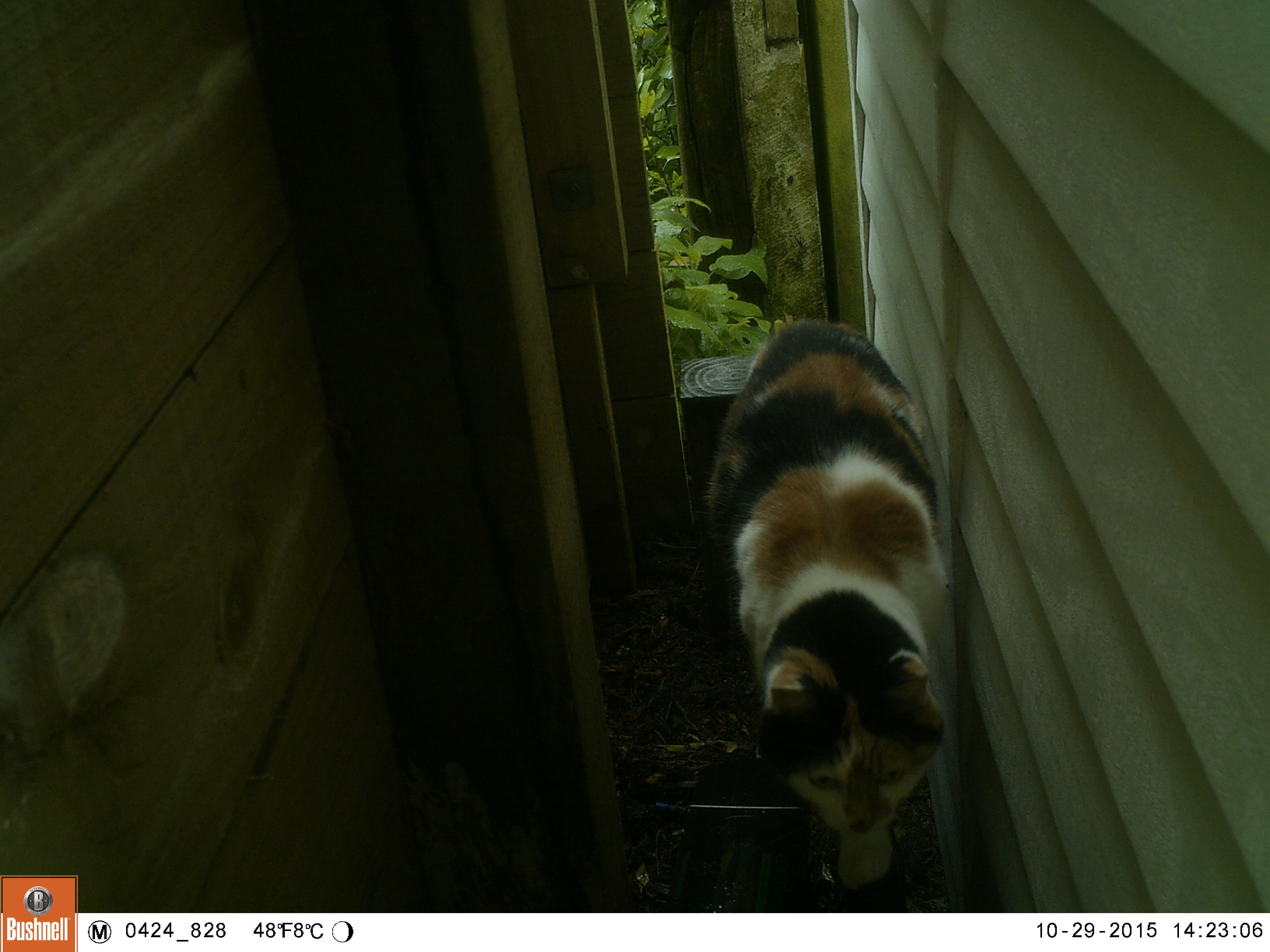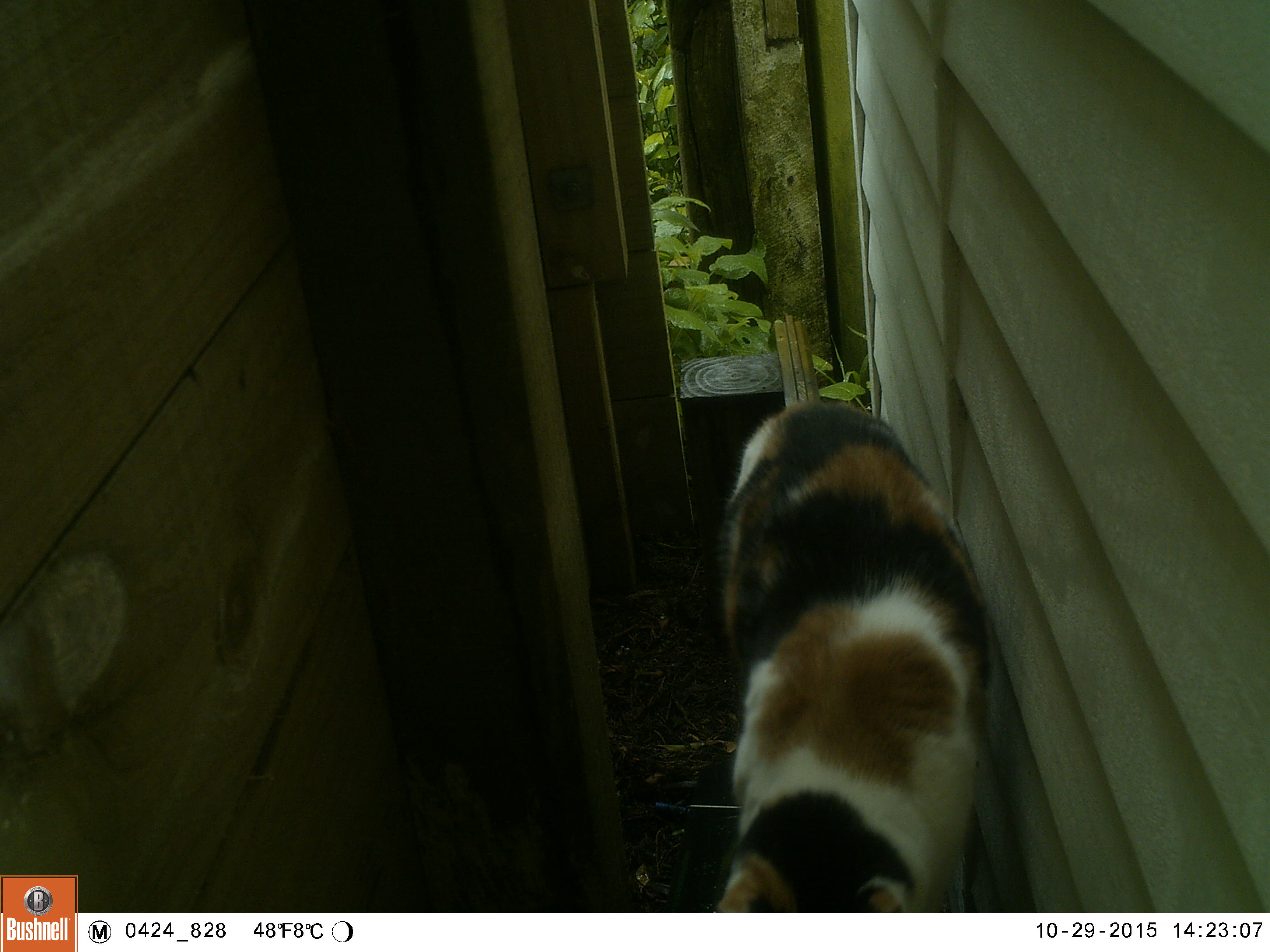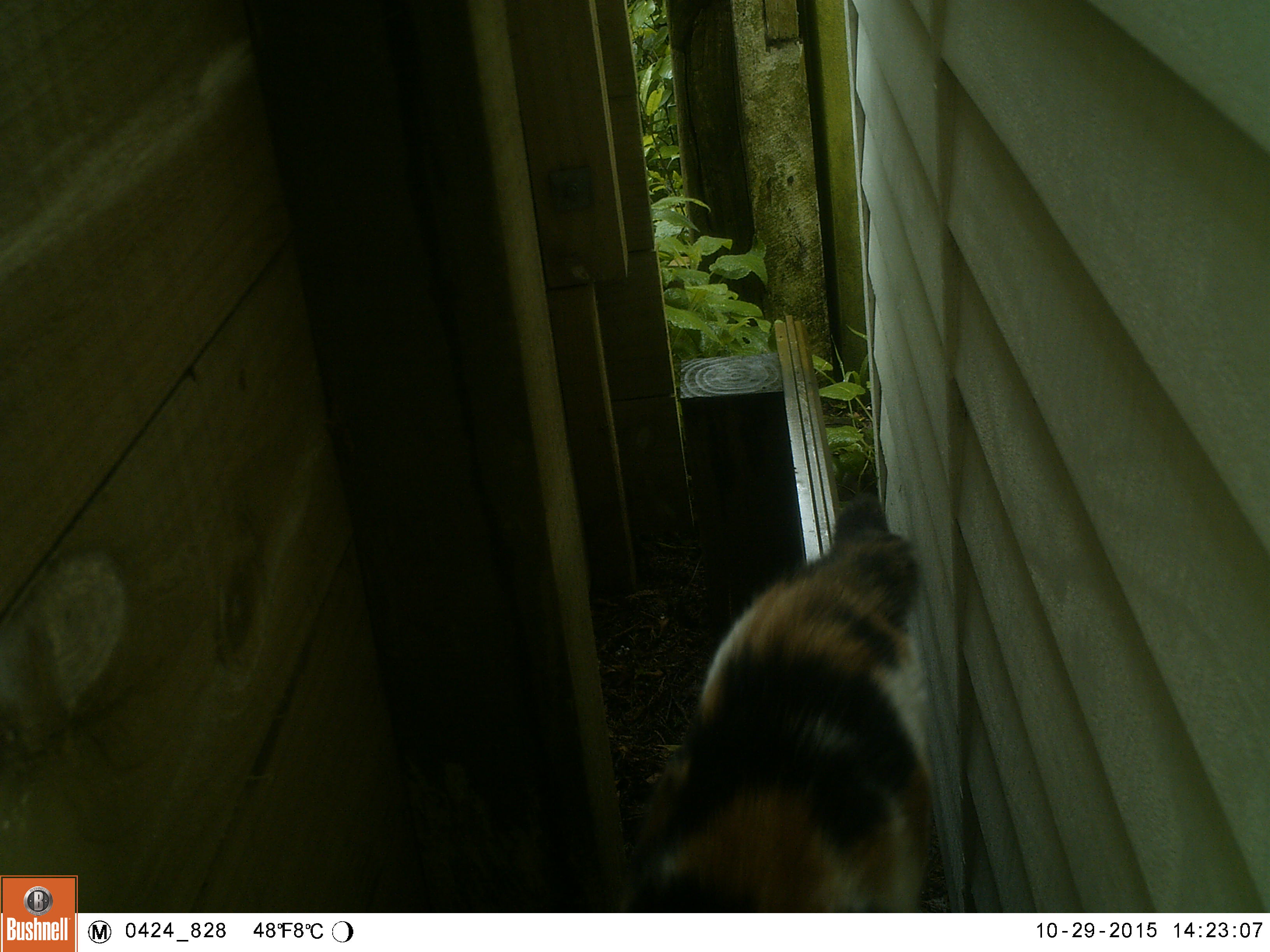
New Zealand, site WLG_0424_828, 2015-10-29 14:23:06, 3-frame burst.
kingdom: Animalia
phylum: Chordata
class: Mammalia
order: Carnivora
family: Felidae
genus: Felis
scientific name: Felis catus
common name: domestic cat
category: cat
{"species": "cat (domestic cat) (Felis catus)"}